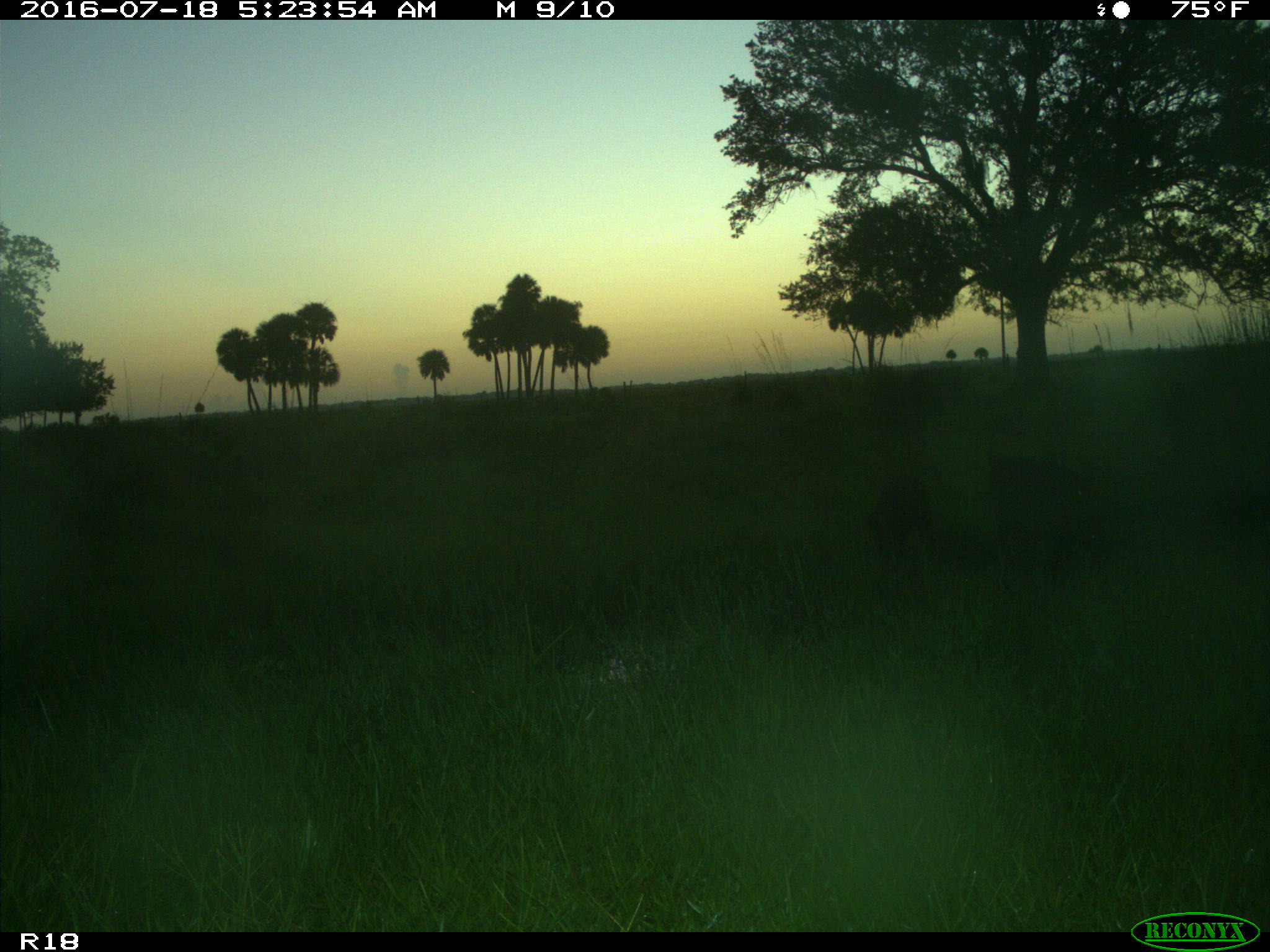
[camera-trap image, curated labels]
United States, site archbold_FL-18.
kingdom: Animalia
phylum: Chordata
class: Mammalia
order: Artiodactyla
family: Suidae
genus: Sus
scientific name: Sus scrofa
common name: wild boar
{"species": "Sus scrofa (wild boar)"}